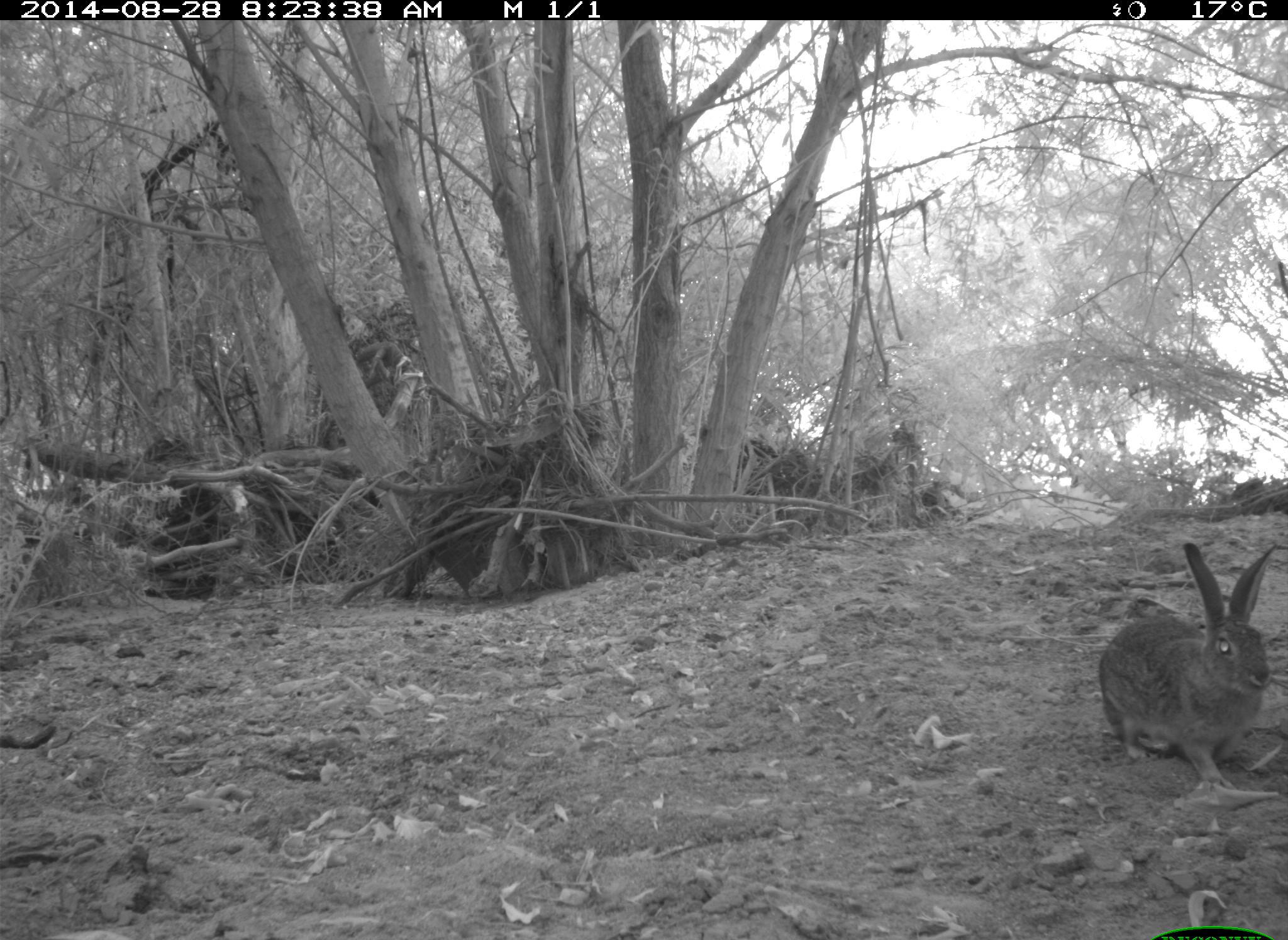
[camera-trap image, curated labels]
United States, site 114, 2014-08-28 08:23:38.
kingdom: Animalia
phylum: Chordata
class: Mammalia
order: Lagomorpha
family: Leporidae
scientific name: Leporidae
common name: rabbits and hares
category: rabbit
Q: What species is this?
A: Rabbit (rabbits and hares) (Leporidae).